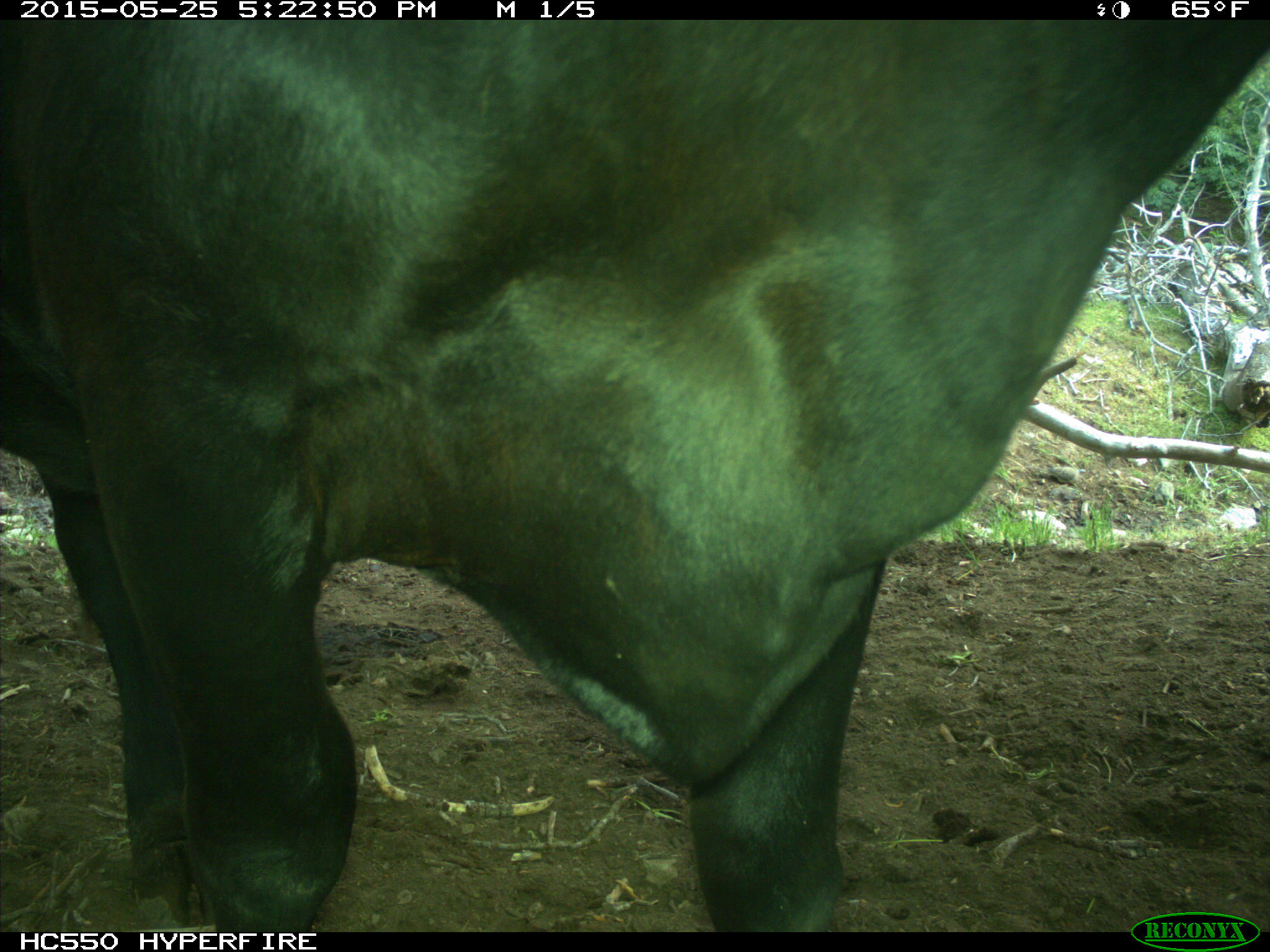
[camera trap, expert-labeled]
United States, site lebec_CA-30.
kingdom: Animalia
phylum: Chordata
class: Mammalia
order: Artiodactyla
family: Bovidae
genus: Bos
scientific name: Bos taurus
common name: domestic cow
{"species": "Bos taurus (domestic cow)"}